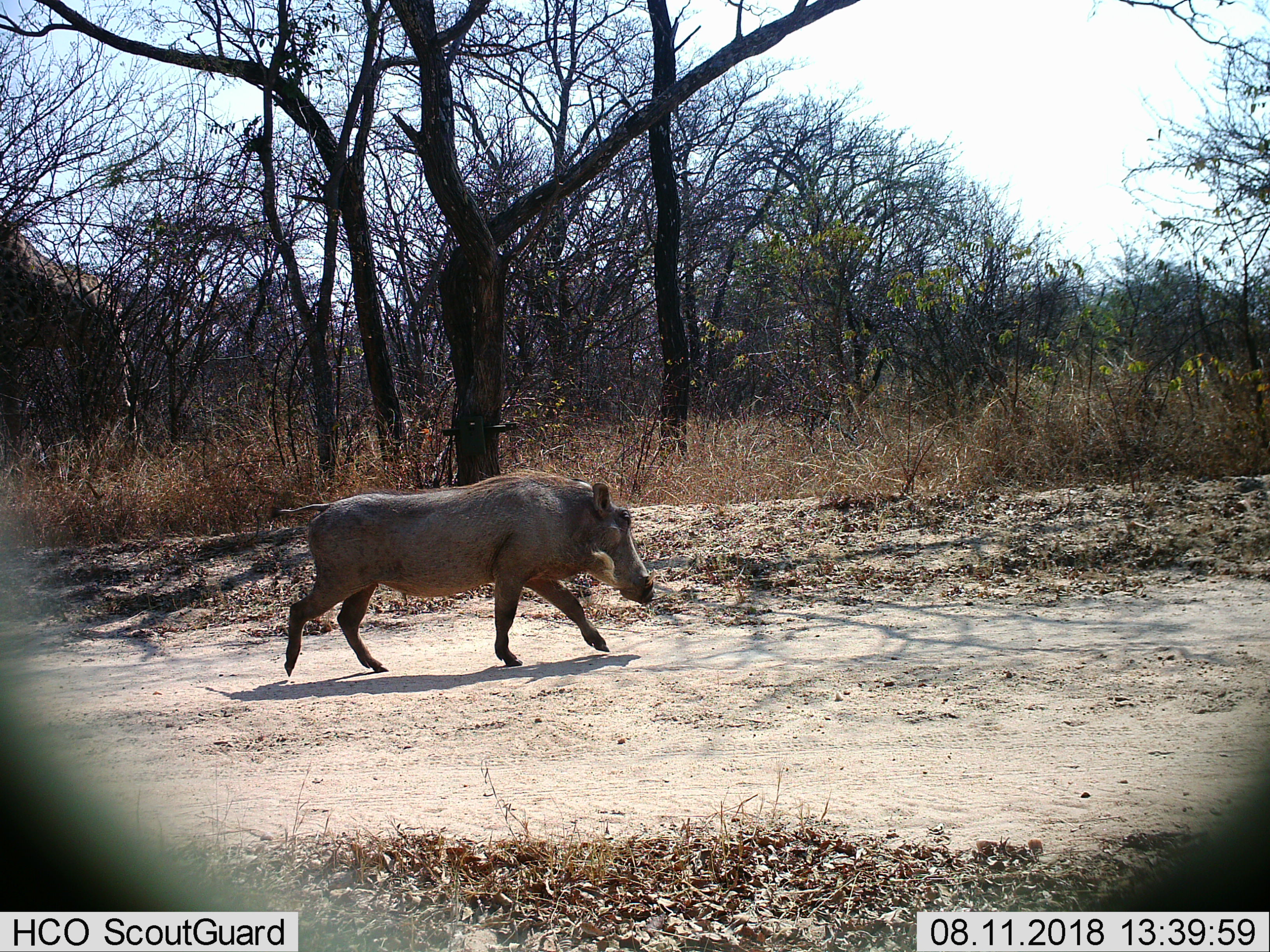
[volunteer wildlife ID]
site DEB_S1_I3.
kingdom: Animalia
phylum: Chordata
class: Mammalia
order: Artiodactyla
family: Suidae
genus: Phacochoerus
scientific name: Phacochoerus africanus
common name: warthog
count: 1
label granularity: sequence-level